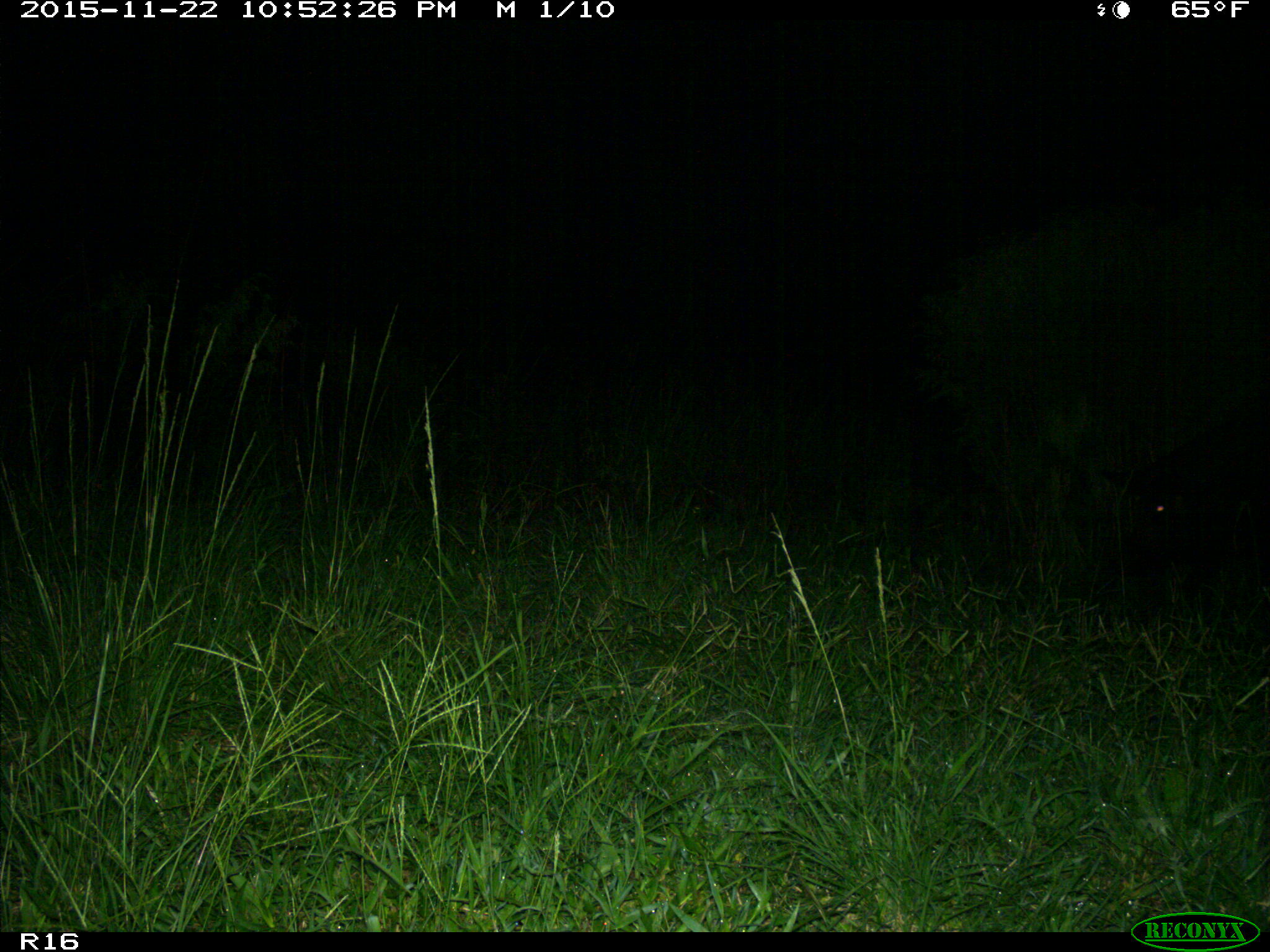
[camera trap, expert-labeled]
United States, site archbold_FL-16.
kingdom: Animalia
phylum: Chordata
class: Mammalia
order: Artiodactyla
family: Suidae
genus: Sus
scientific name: Sus scrofa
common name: wild boar